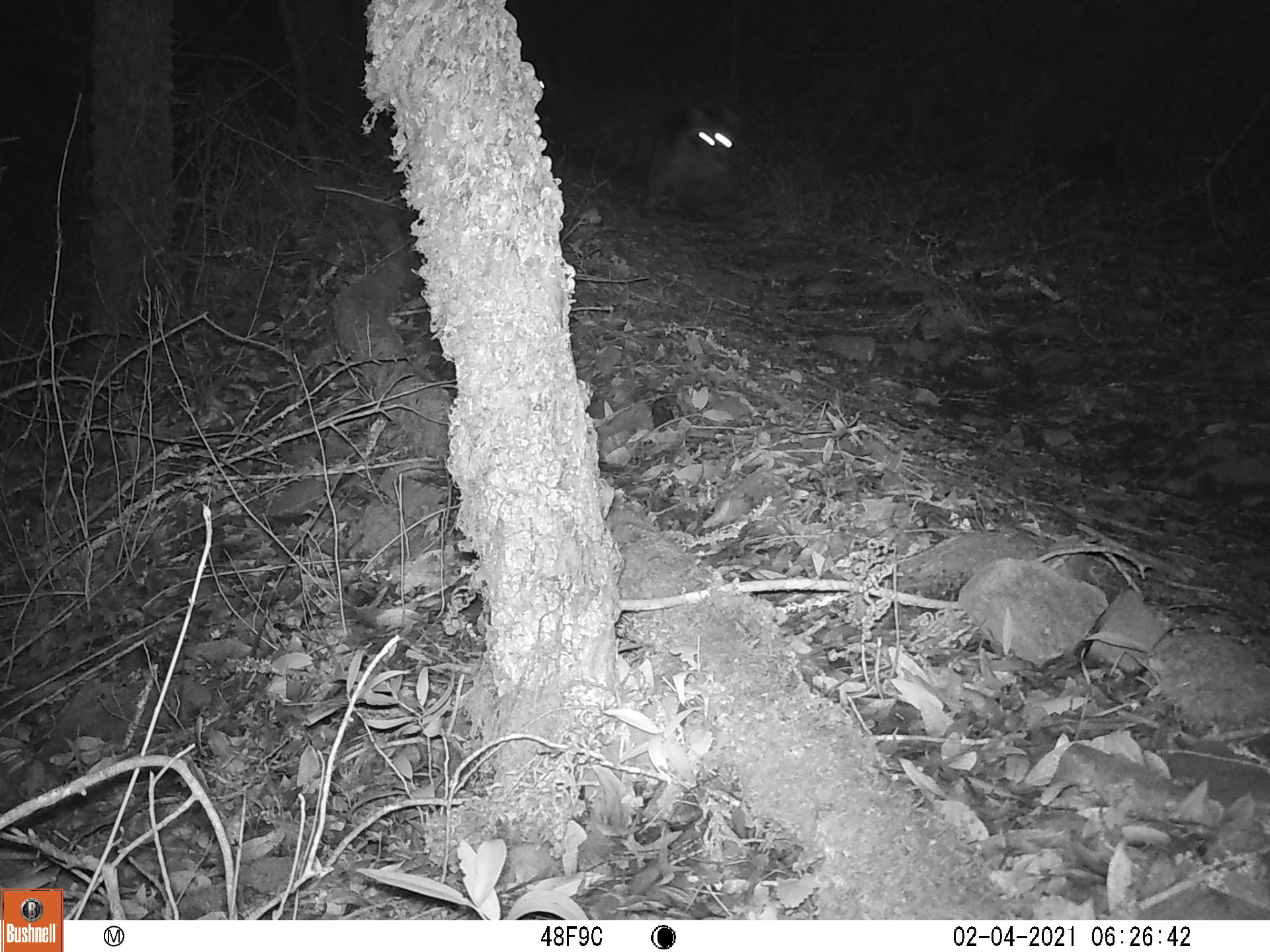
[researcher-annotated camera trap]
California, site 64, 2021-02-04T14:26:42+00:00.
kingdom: Animalia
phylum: Chordata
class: Mammalia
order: Carnivora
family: Procyonidae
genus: Procyon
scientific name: Procyon lotor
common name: raccoon